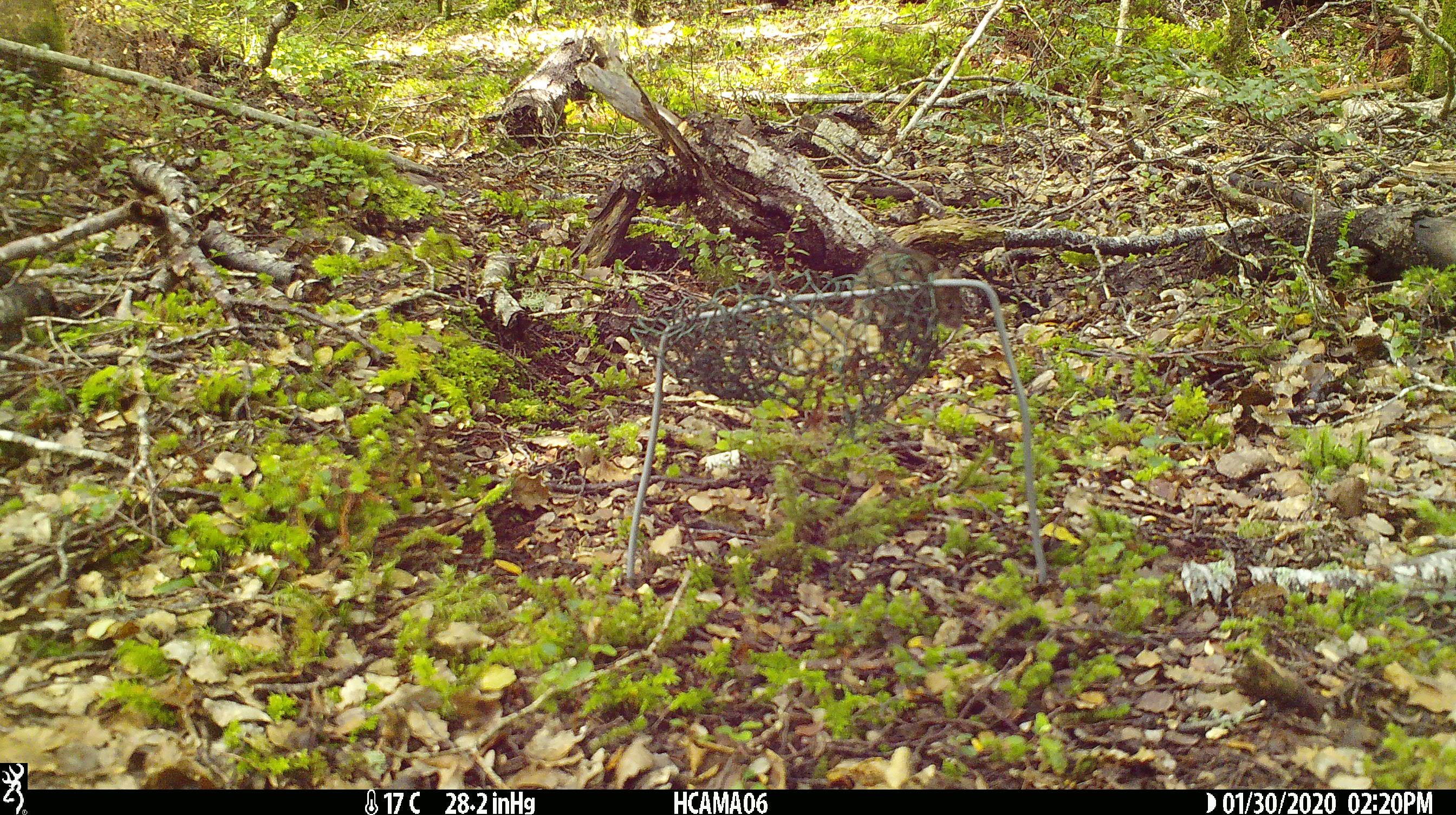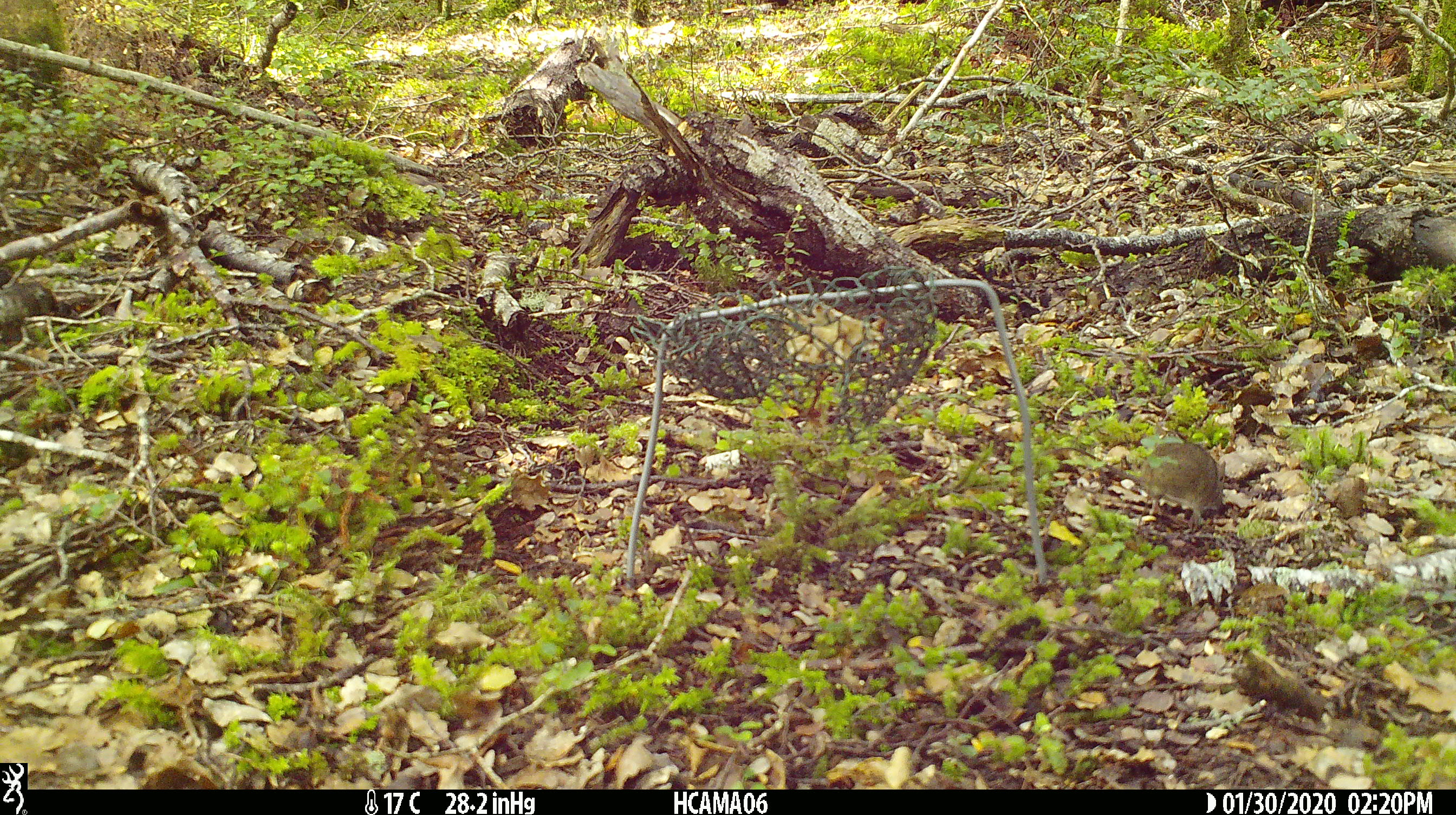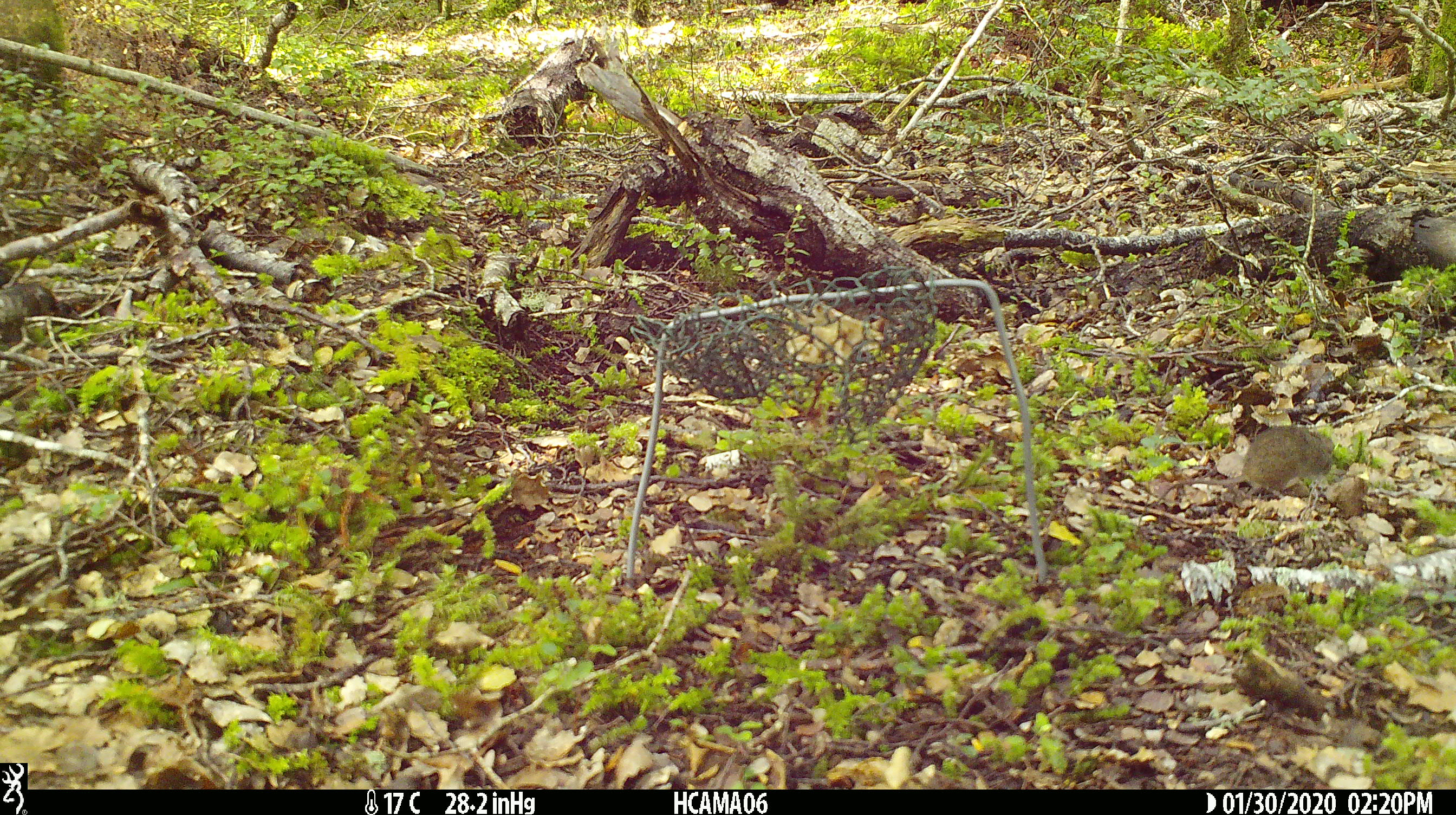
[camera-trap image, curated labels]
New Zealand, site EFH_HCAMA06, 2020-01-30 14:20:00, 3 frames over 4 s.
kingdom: Animalia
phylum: Chordata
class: Mammalia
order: Rodentia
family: Muridae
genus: Mus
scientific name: Mus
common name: mouse